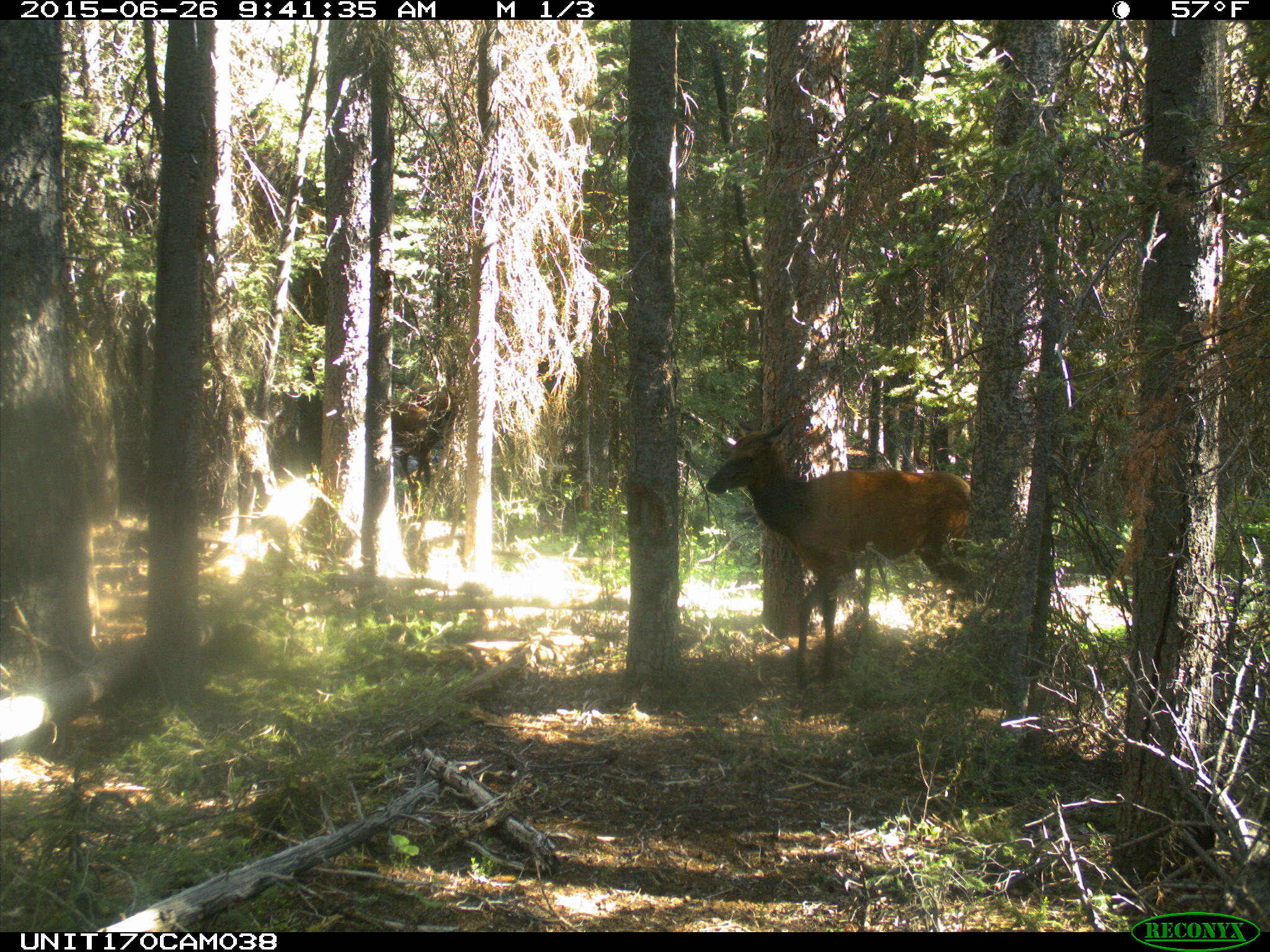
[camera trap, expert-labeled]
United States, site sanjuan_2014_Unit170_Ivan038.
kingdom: Animalia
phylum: Chordata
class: Mammalia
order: Artiodactyla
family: Cervidae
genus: Cervus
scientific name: Cervus elaphus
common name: red deer